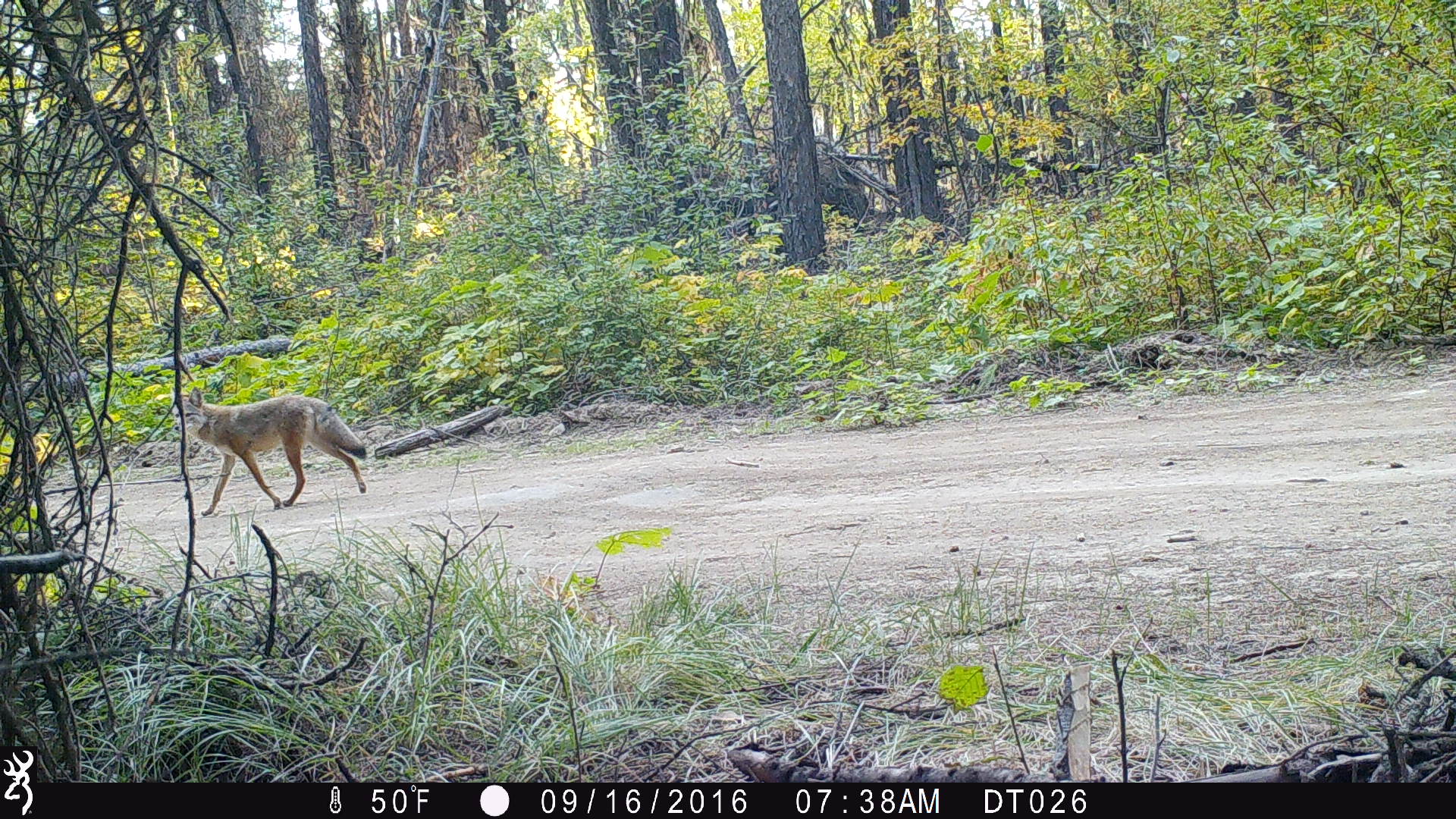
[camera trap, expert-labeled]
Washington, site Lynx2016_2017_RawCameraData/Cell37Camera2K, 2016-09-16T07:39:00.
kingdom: Animalia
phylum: Chordata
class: Mammalia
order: Carnivora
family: Canidae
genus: Canis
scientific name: Canis latrans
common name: coyote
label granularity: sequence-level